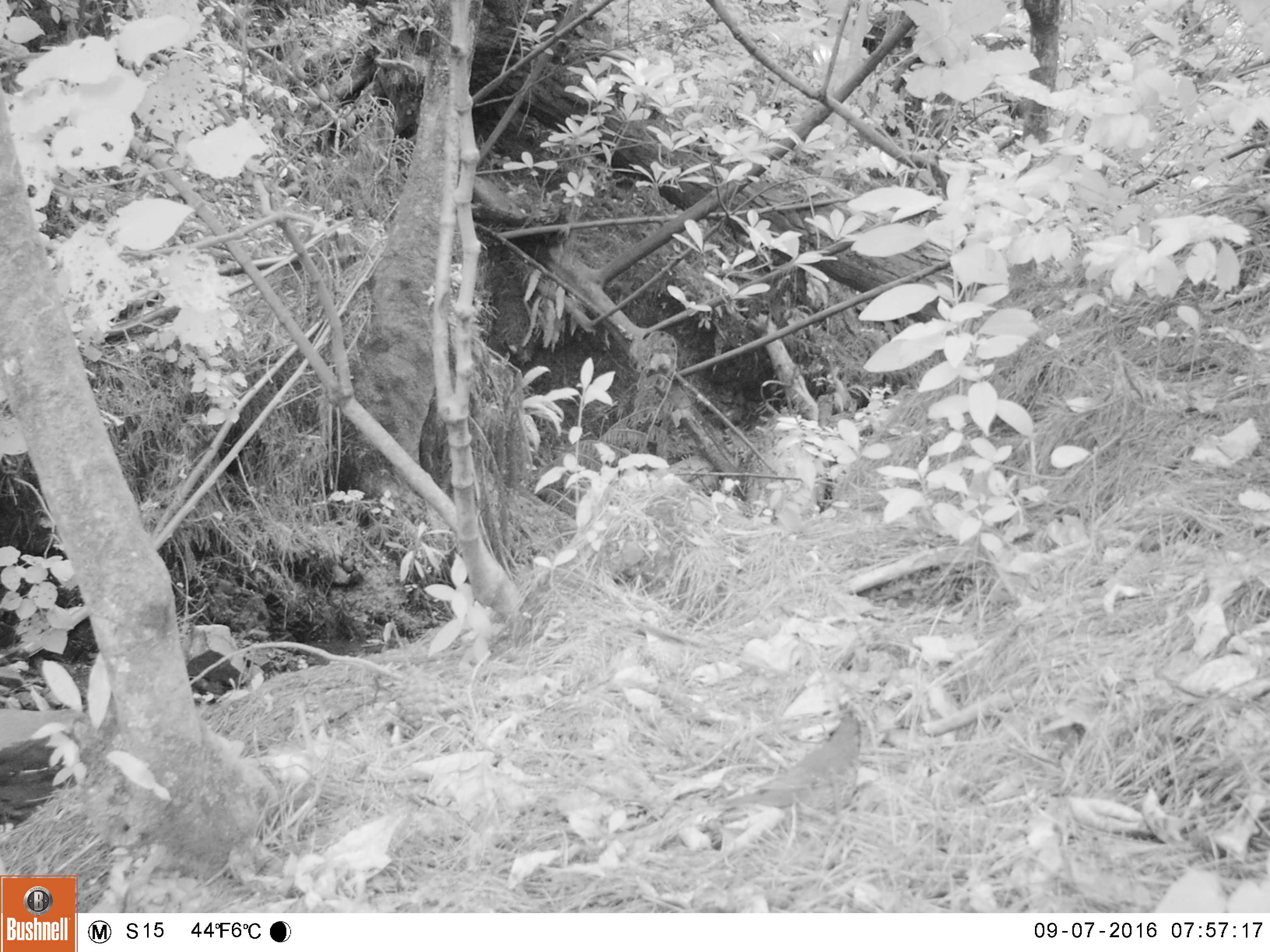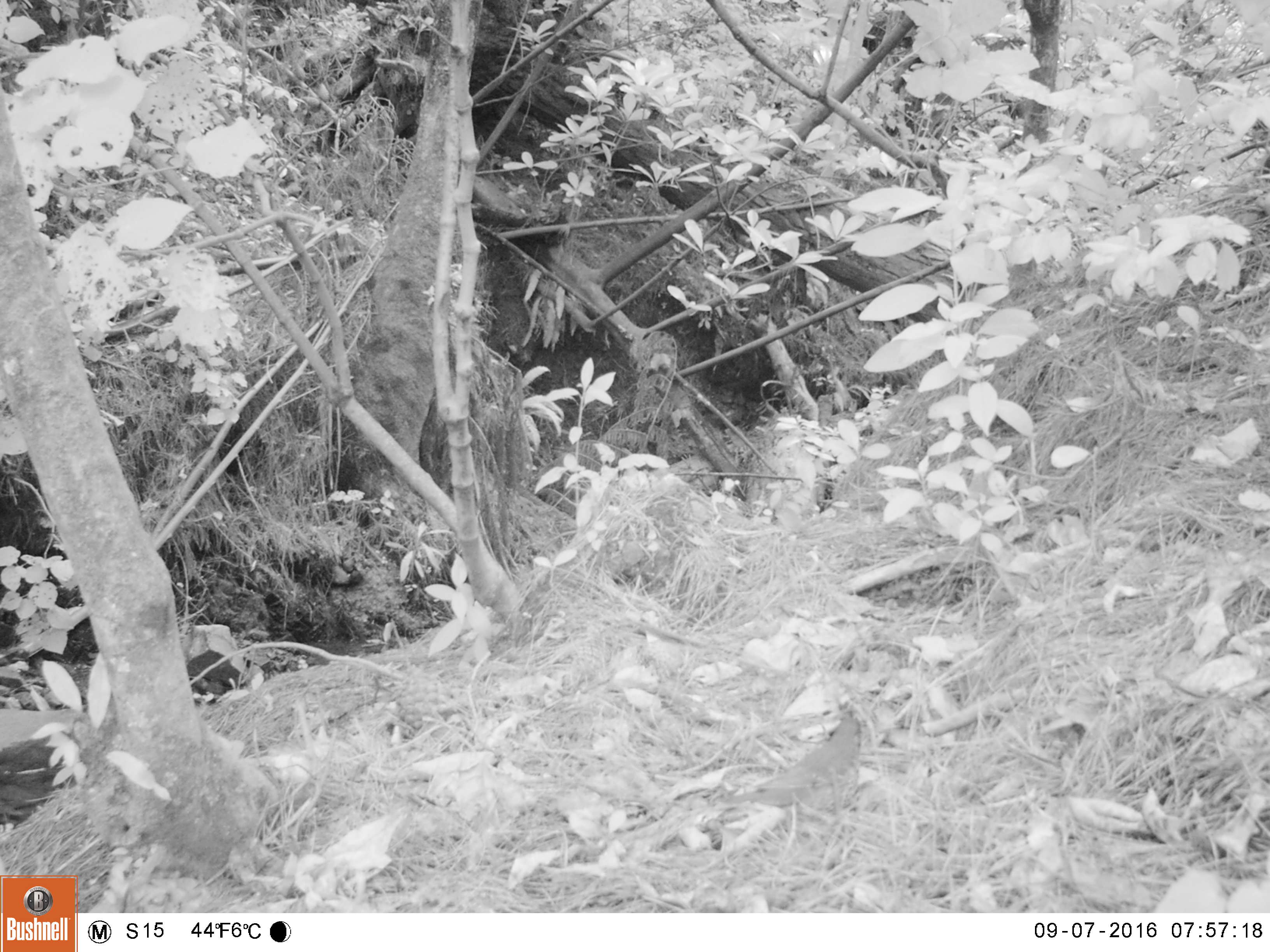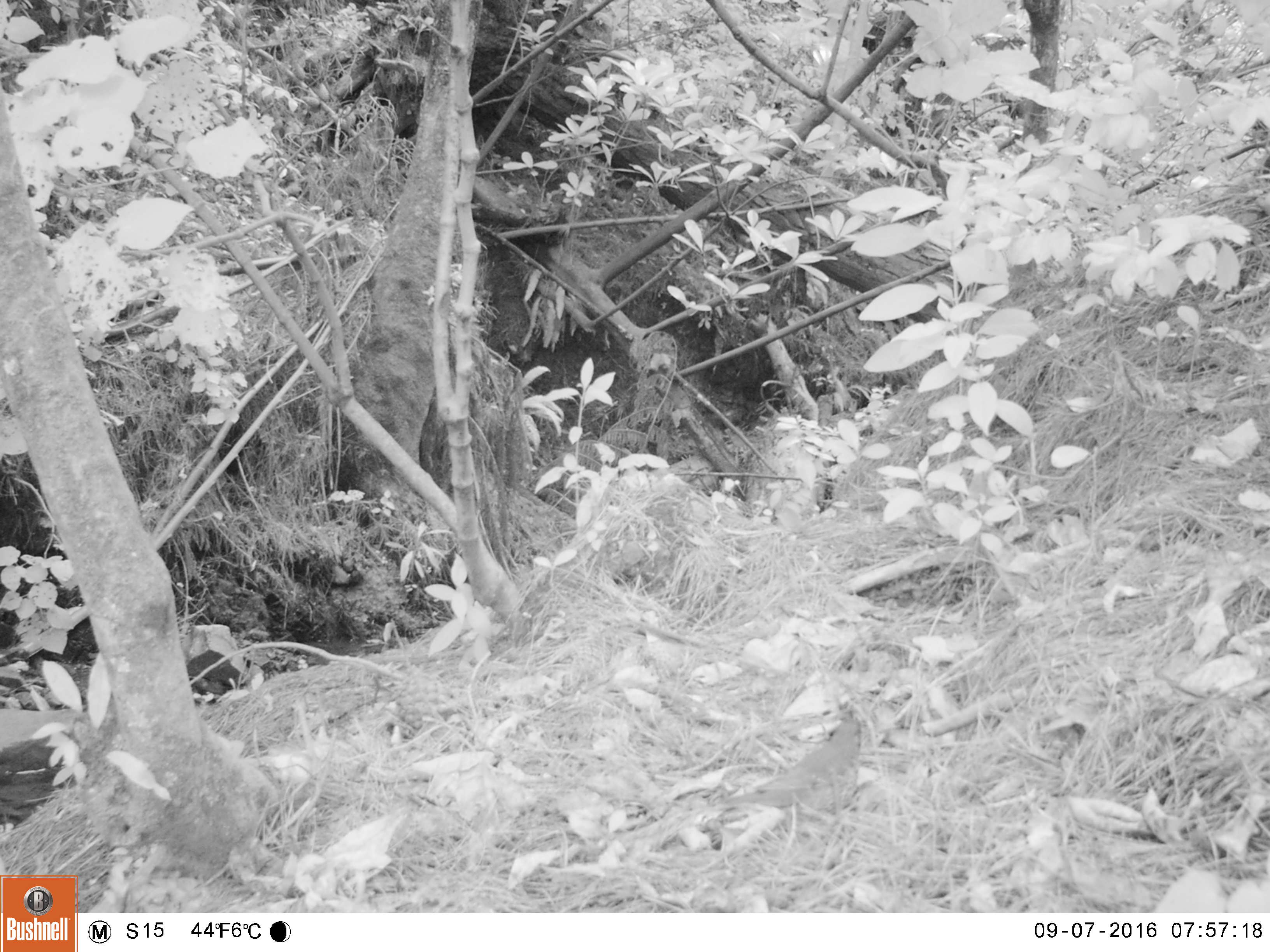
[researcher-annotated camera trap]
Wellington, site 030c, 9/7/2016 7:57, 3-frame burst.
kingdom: Animalia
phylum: Chordata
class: Aves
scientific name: Aves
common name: bird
Bird (Aves).